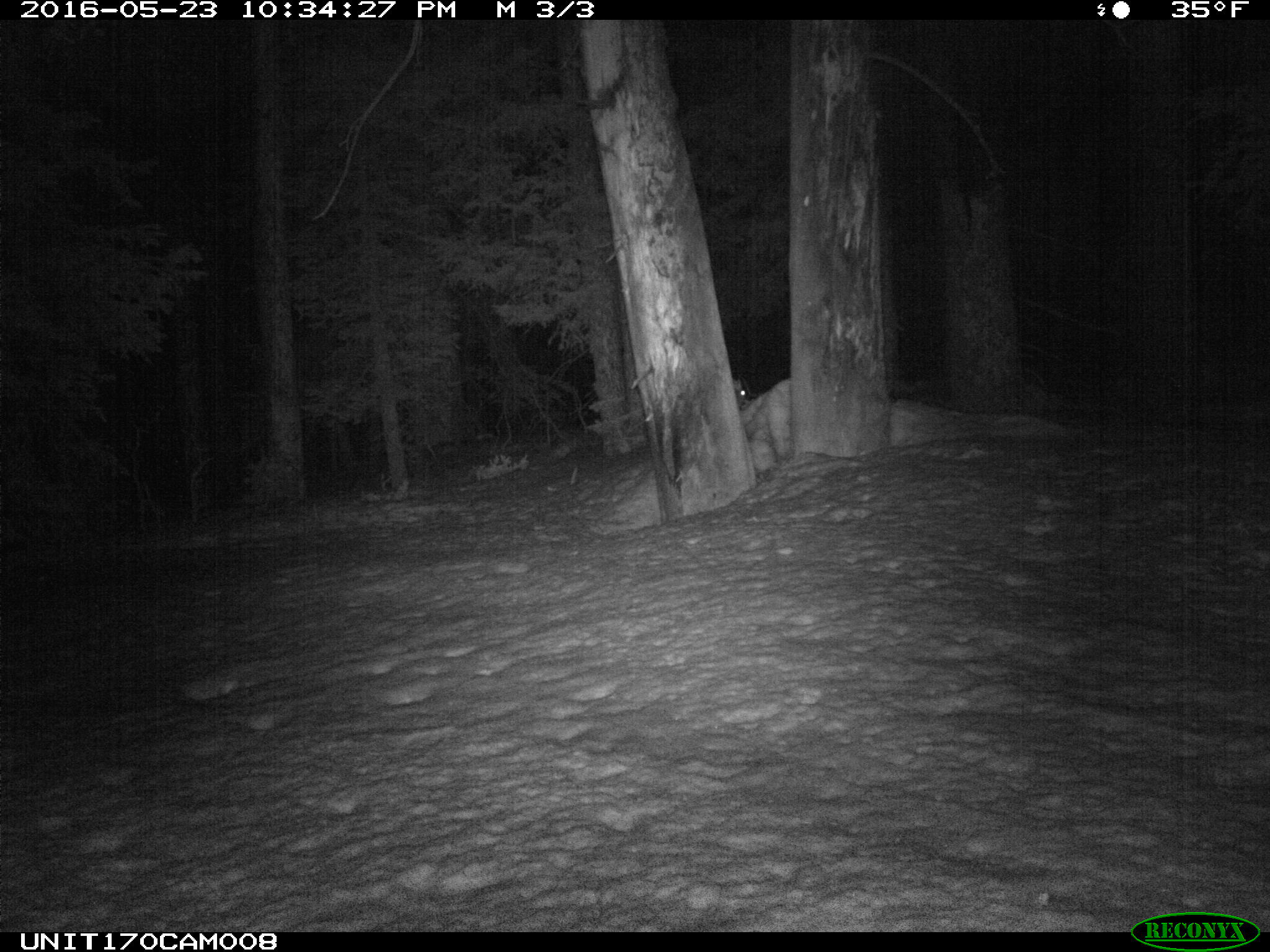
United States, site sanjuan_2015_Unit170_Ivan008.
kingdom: Animalia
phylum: Chordata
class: Mammalia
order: Lagomorpha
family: Leporidae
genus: Lepus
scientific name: Lepus americanus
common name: snowshoe hare